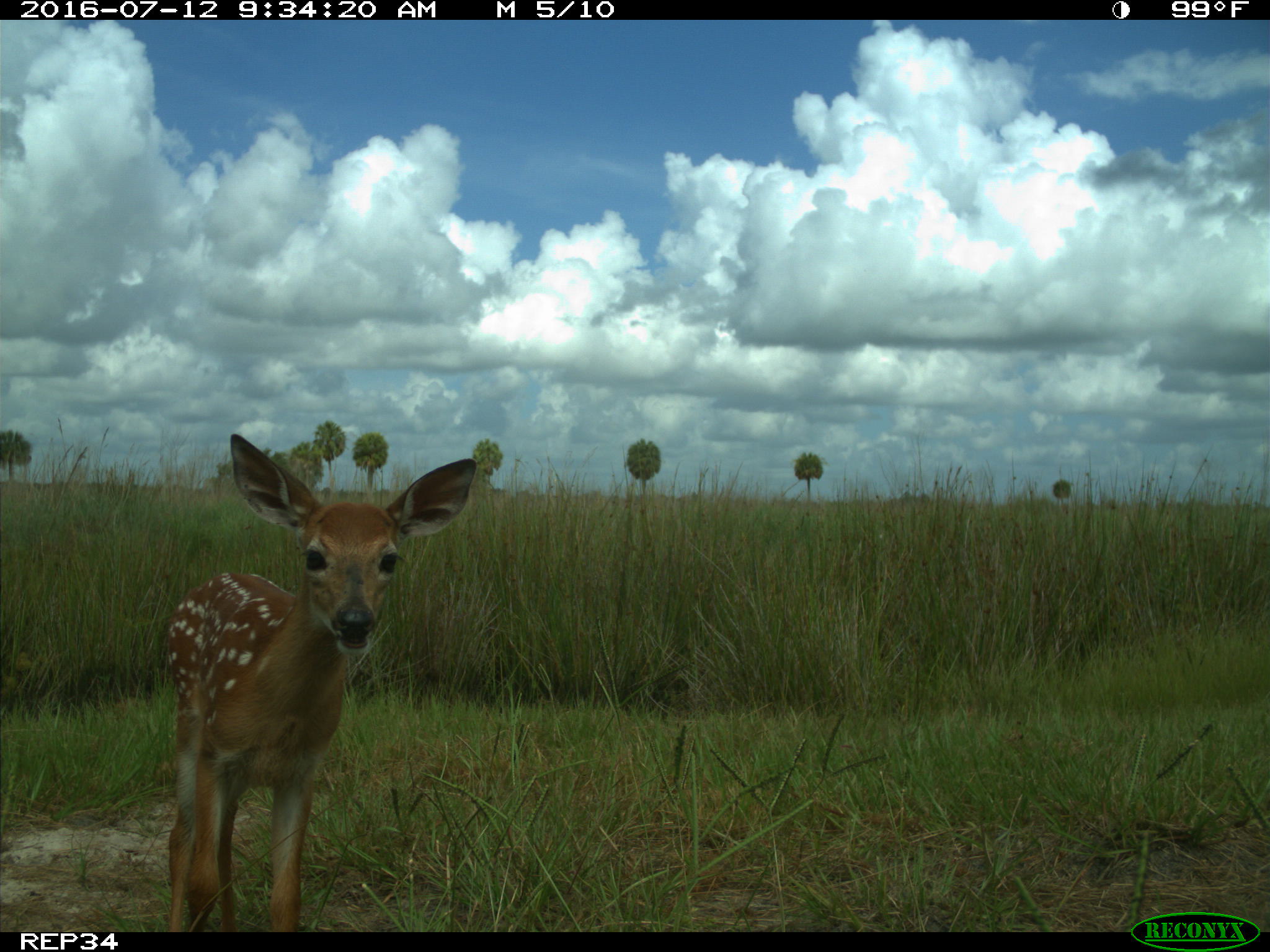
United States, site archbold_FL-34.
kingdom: Animalia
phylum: Chordata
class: Mammalia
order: Artiodactyla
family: Cervidae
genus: Odocoileus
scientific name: Odocoileus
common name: deer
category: unidentified deer